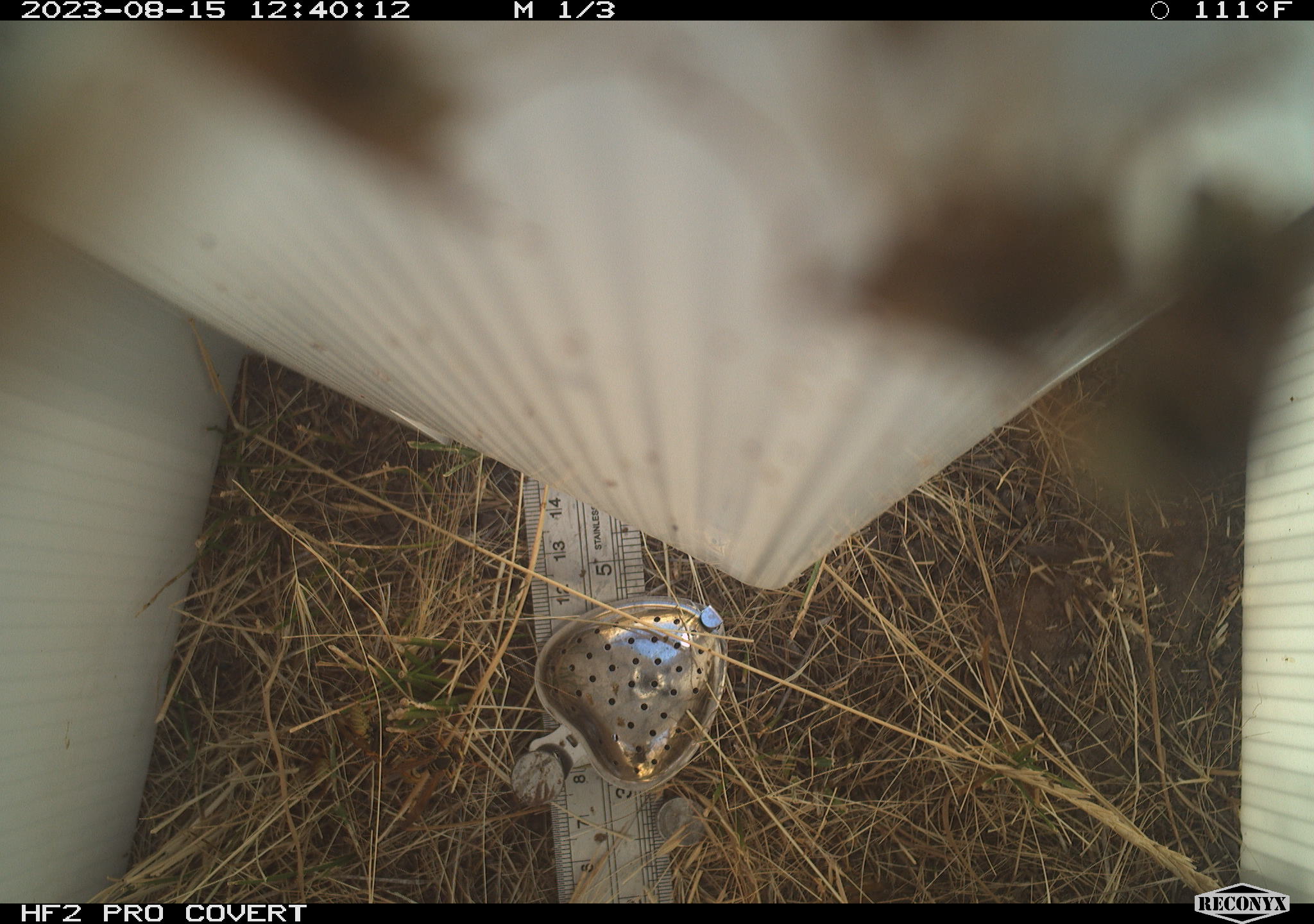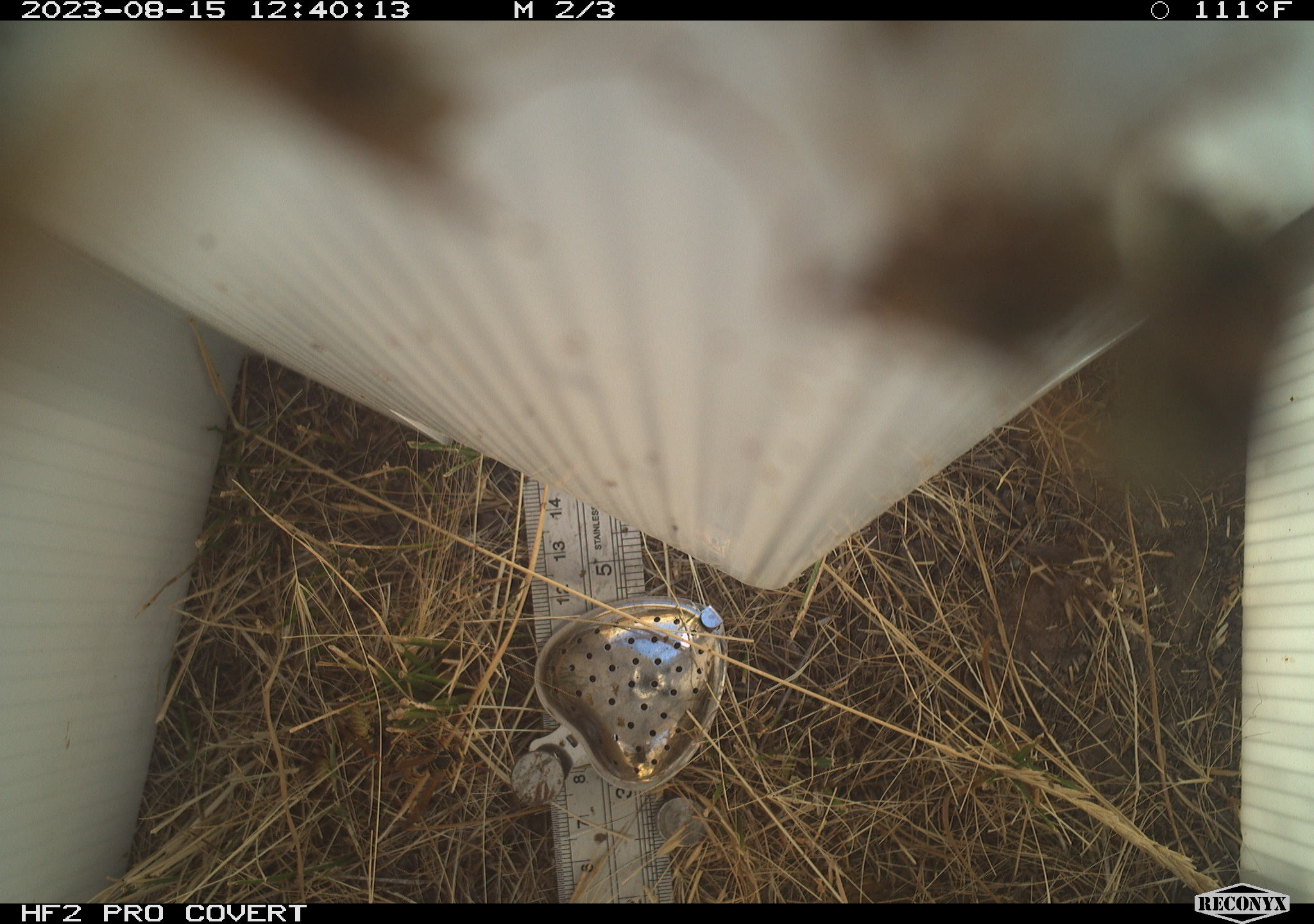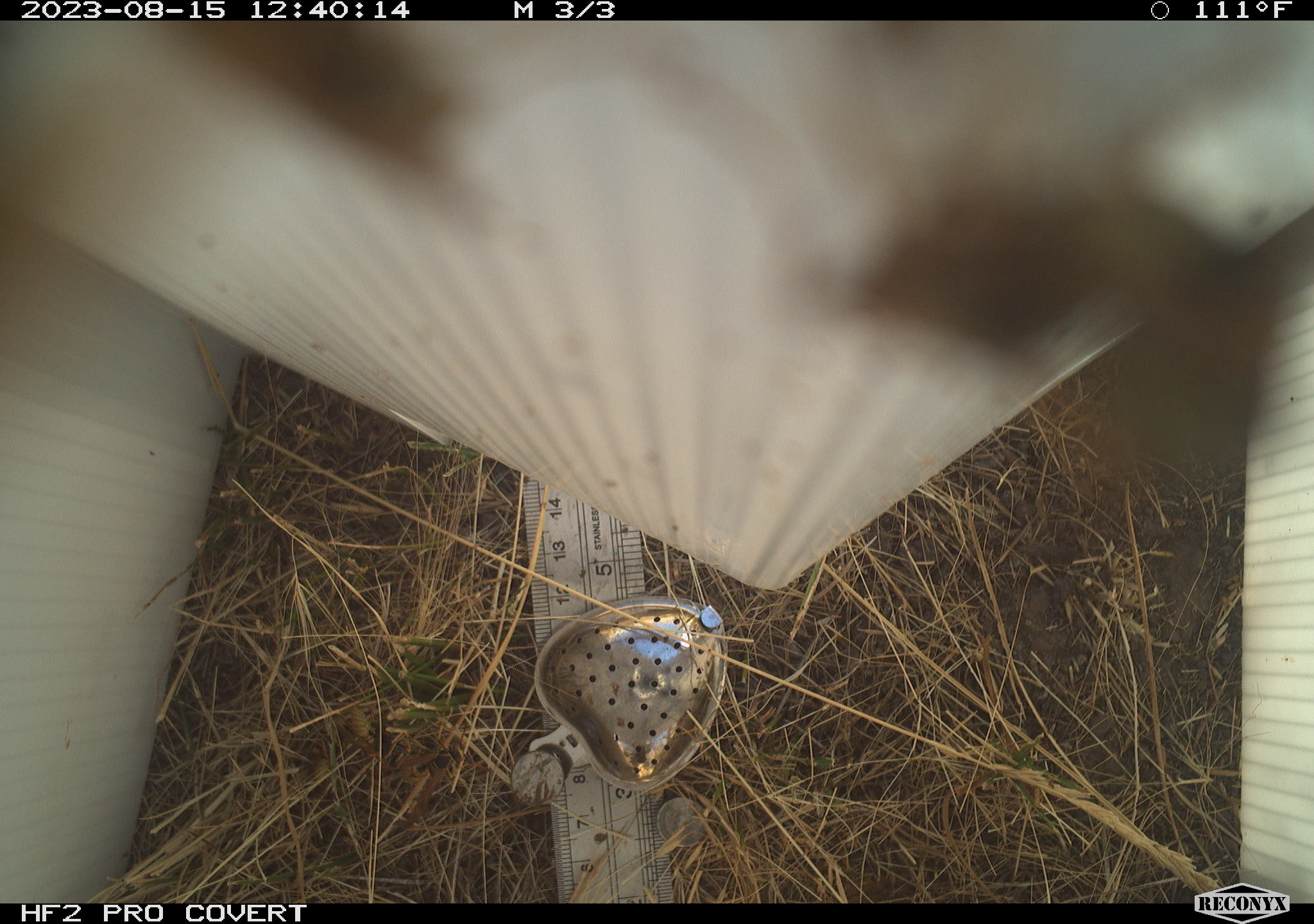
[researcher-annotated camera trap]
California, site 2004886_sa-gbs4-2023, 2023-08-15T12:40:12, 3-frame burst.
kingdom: Animalia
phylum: Arthropoda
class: Insecta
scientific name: Insecta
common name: insect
Insect (Insecta).